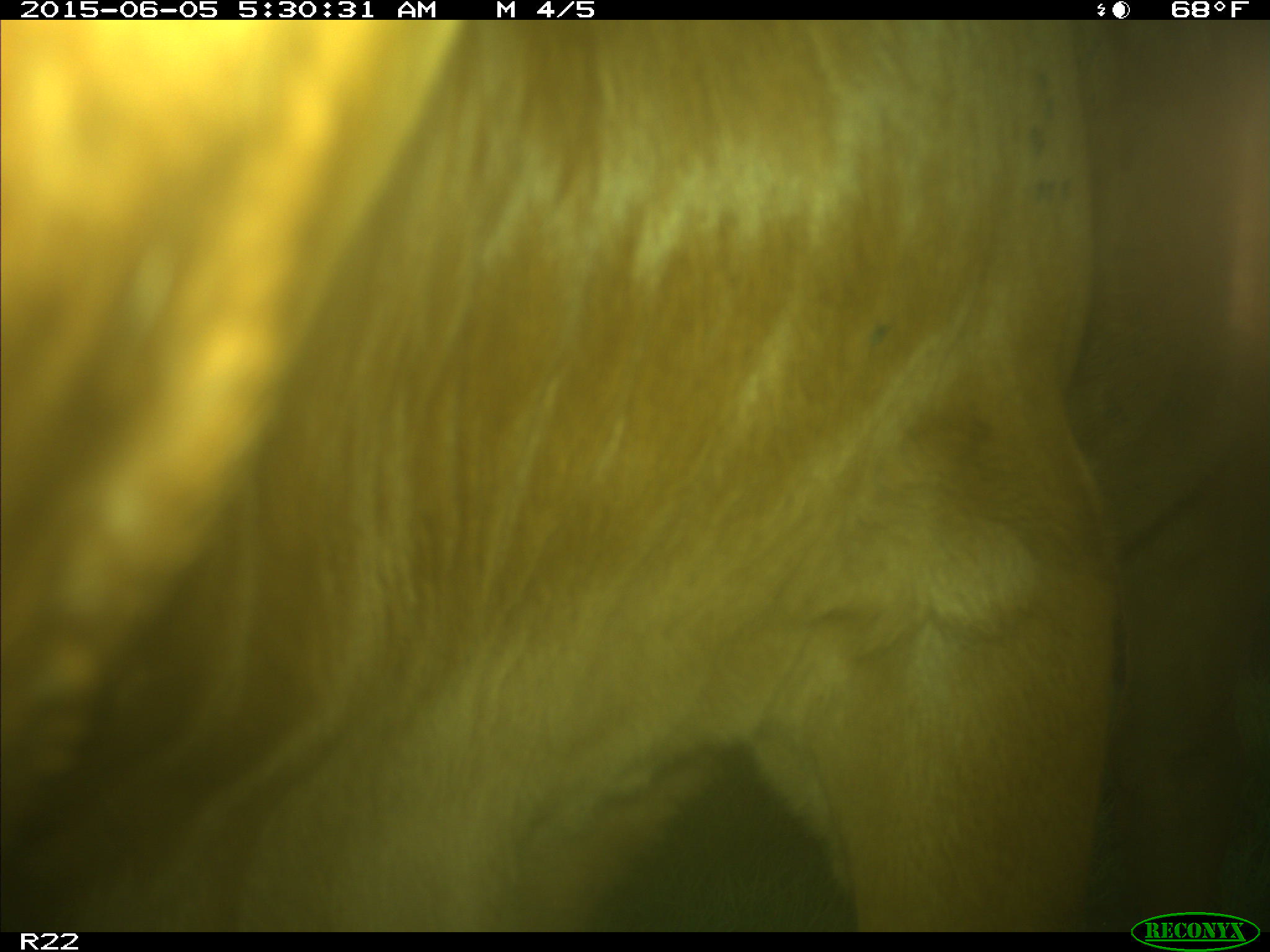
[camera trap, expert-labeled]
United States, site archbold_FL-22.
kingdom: Animalia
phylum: Chordata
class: Mammalia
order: Artiodactyla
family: Bovidae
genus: Bos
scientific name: Bos taurus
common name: domestic cow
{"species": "Bos taurus (domestic cow)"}